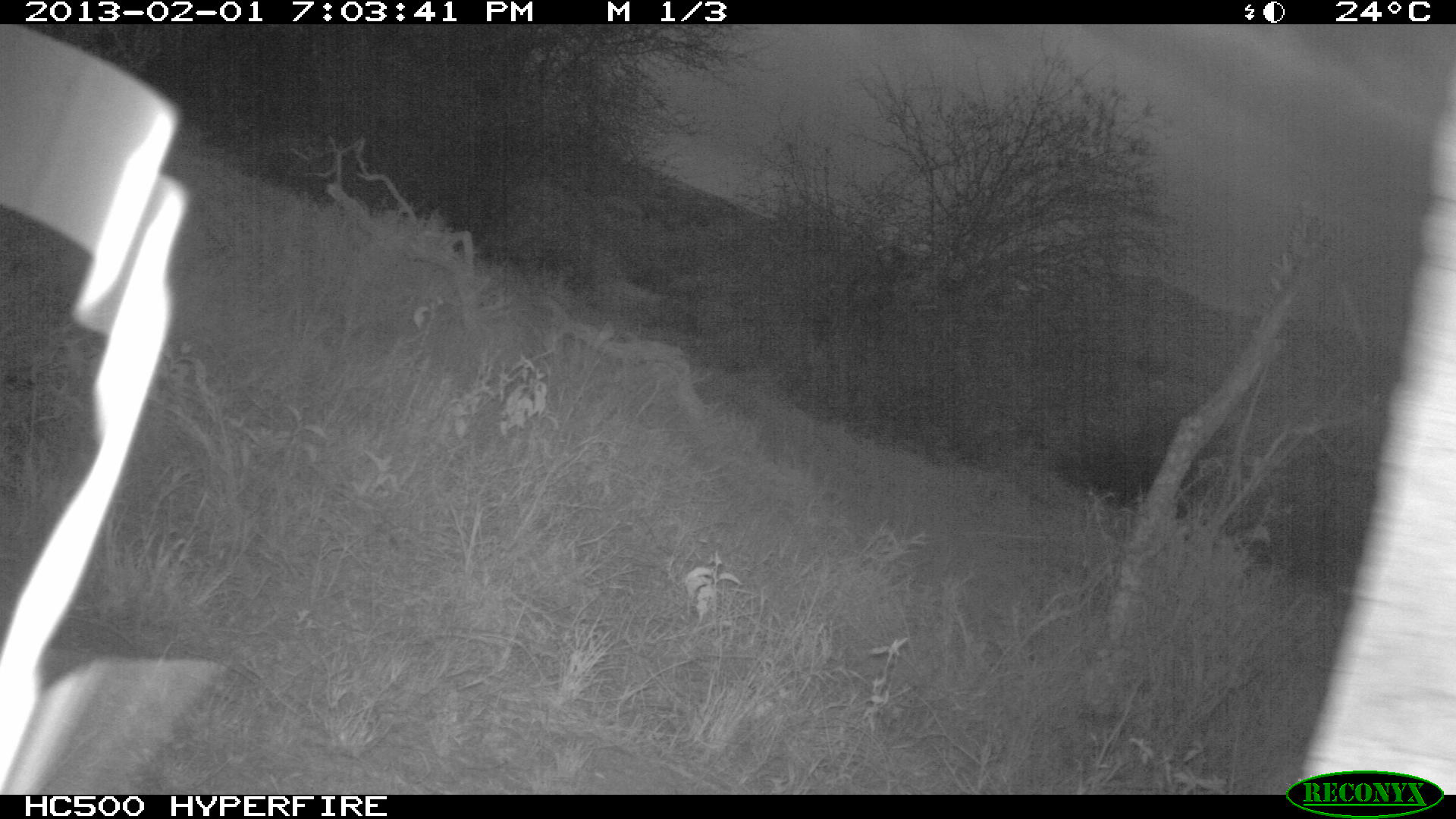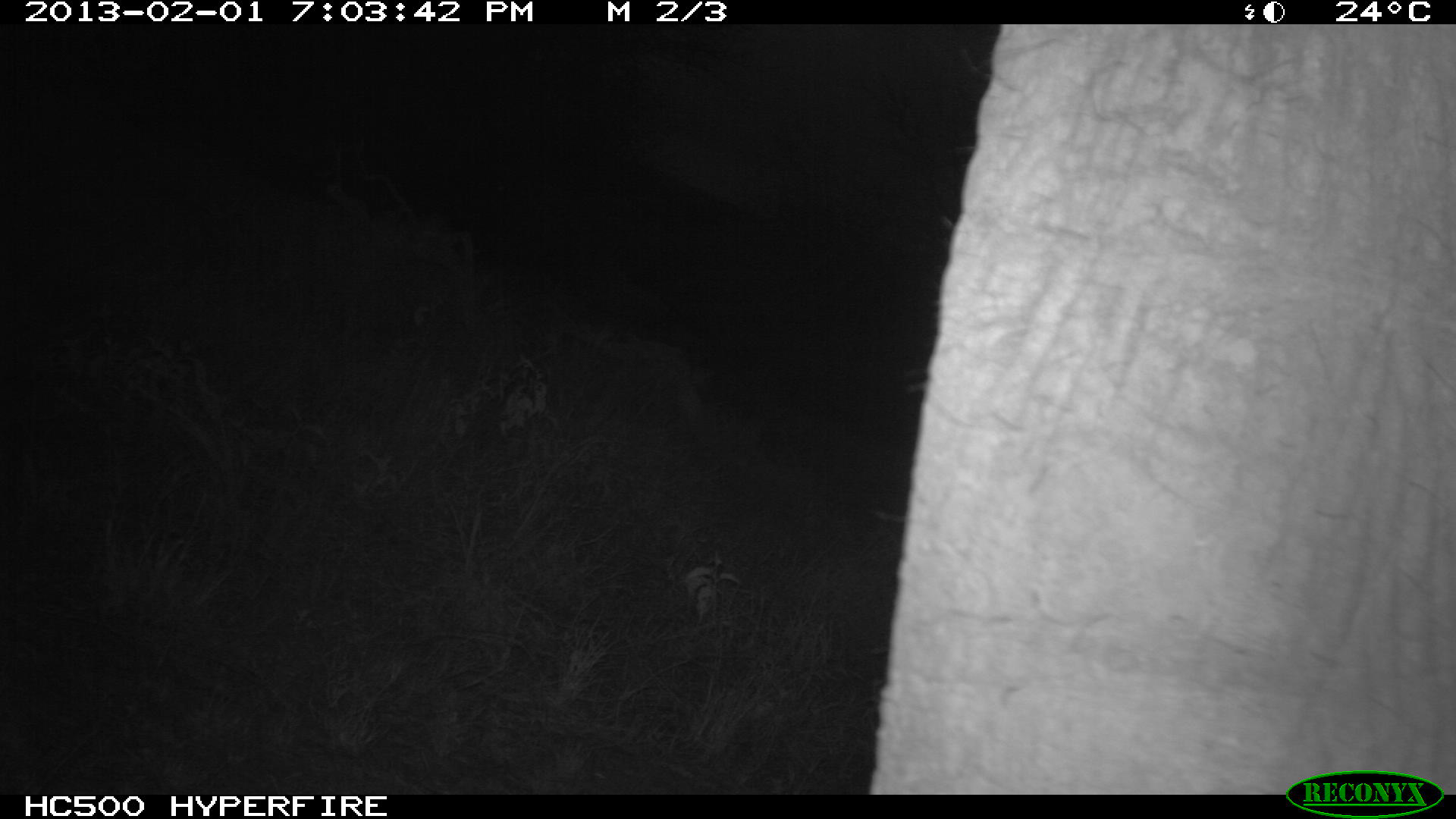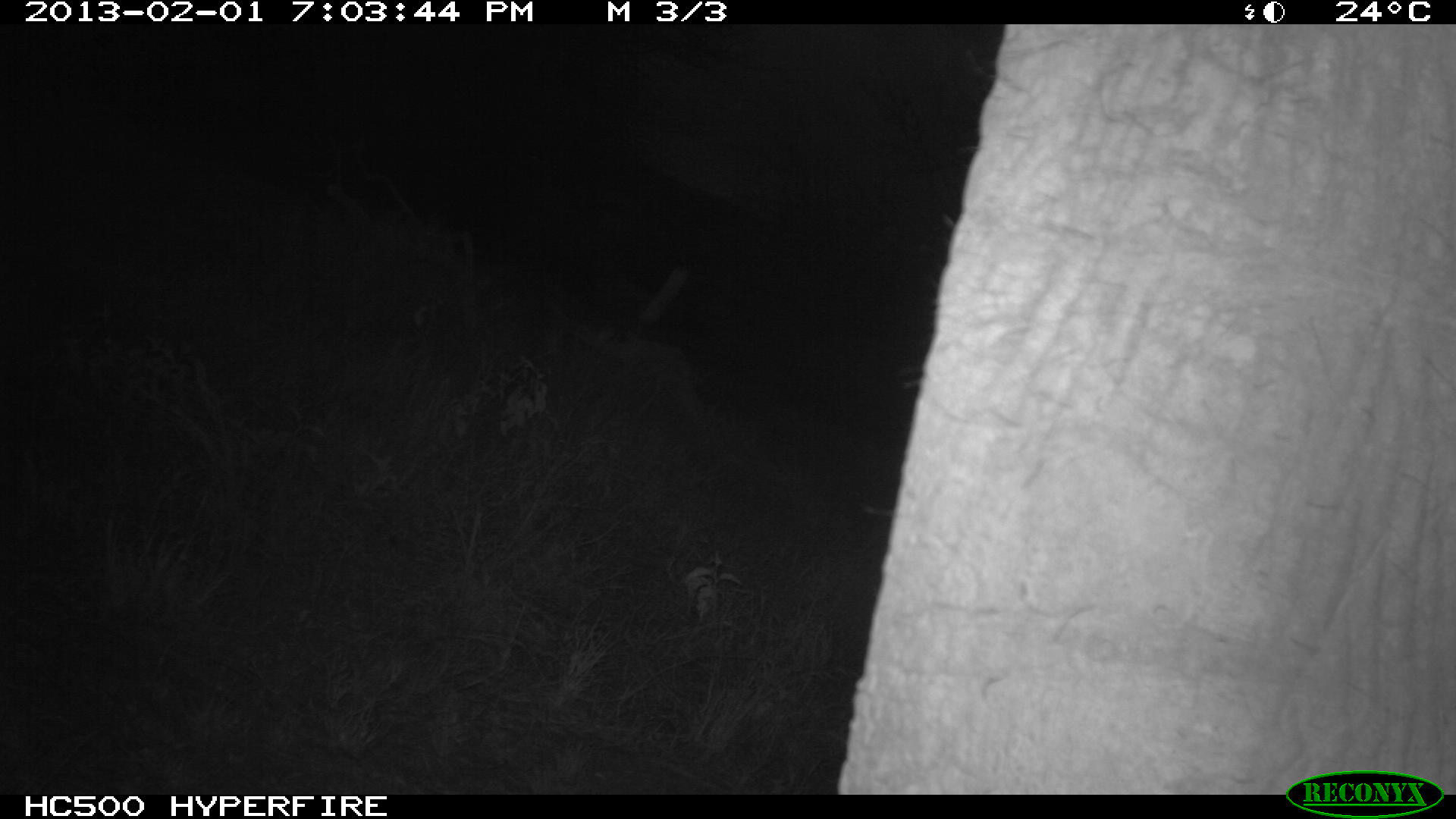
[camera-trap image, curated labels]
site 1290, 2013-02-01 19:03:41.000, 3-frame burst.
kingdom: Animalia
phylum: Chordata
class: Mammalia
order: Proboscidea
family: Elephantidae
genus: Loxodonta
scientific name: Loxodonta africana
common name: african bush elephant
Loxodonta africana (african bush elephant), count 1.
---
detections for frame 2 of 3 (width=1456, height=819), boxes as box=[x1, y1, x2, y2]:
loxodonta africana: box=[871, 24, 1456, 793]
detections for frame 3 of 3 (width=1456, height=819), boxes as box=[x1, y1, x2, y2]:
loxodonta africana: box=[836, 24, 1456, 793]